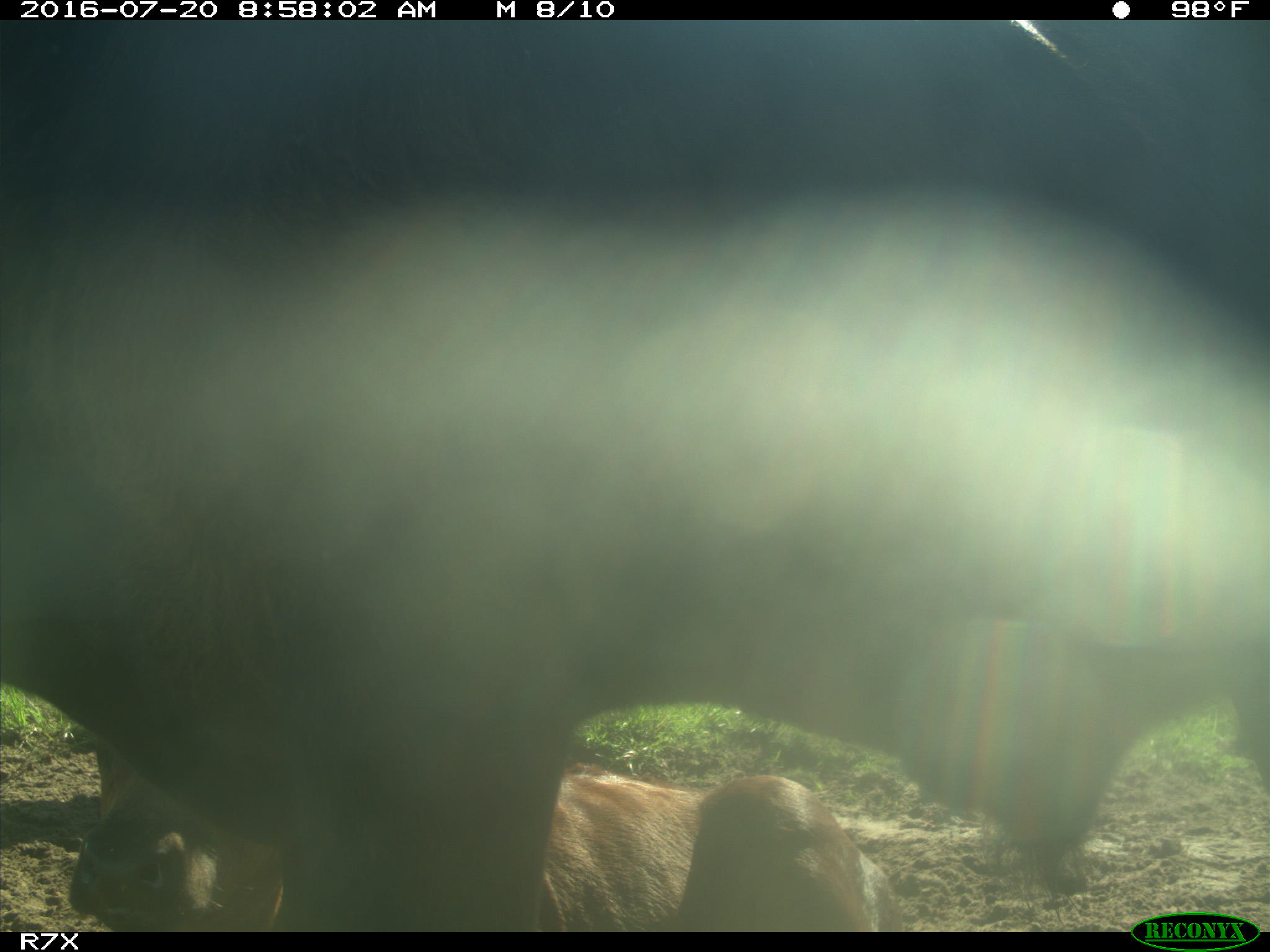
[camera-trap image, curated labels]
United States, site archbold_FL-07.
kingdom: Animalia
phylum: Chordata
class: Mammalia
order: Artiodactyla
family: Bovidae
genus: Bos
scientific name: Bos taurus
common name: domestic cow